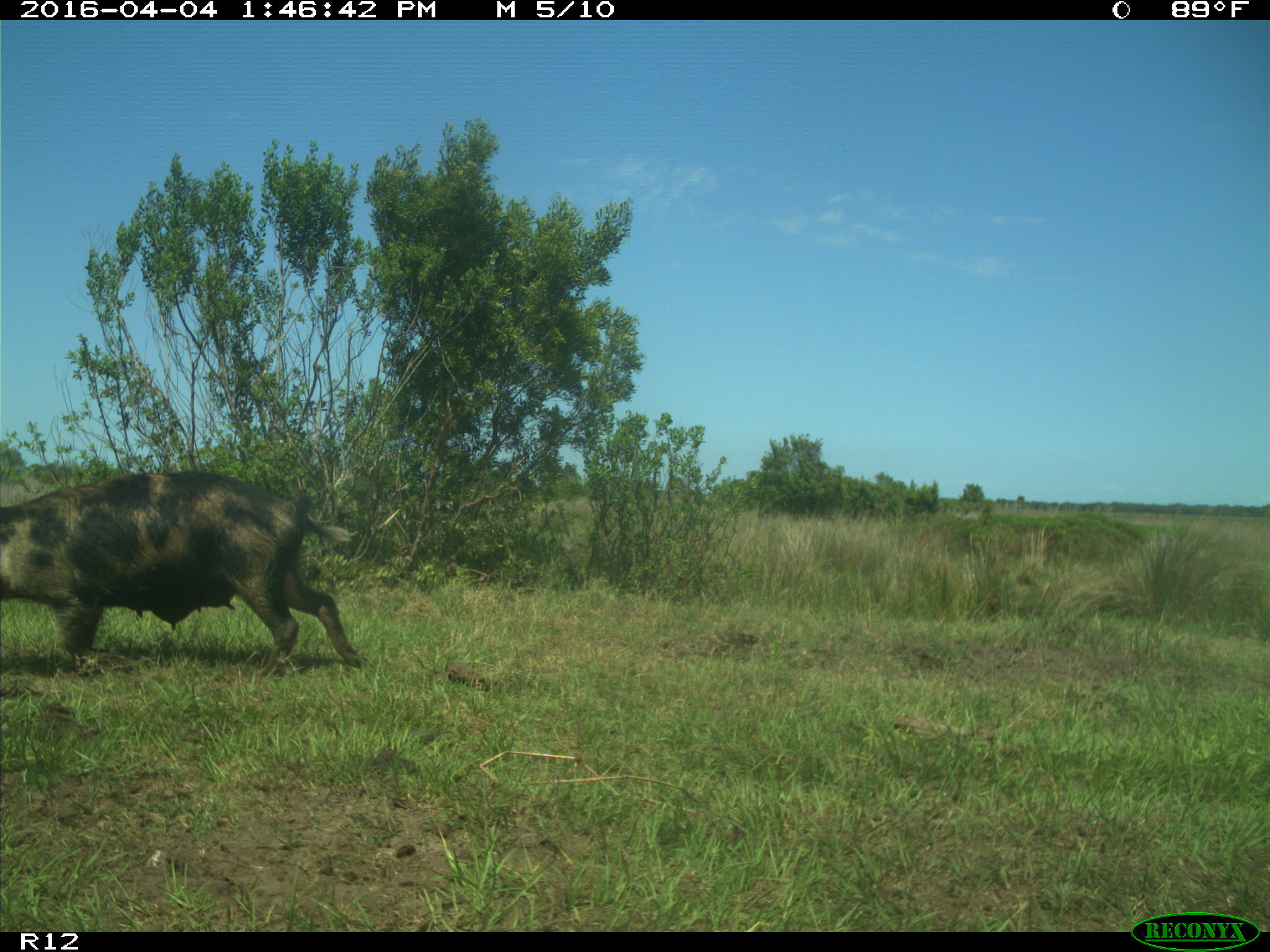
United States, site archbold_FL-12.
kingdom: Animalia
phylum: Chordata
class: Mammalia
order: Artiodactyla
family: Suidae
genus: Sus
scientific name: Sus scrofa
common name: wild boar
Sus scrofa (wild boar).